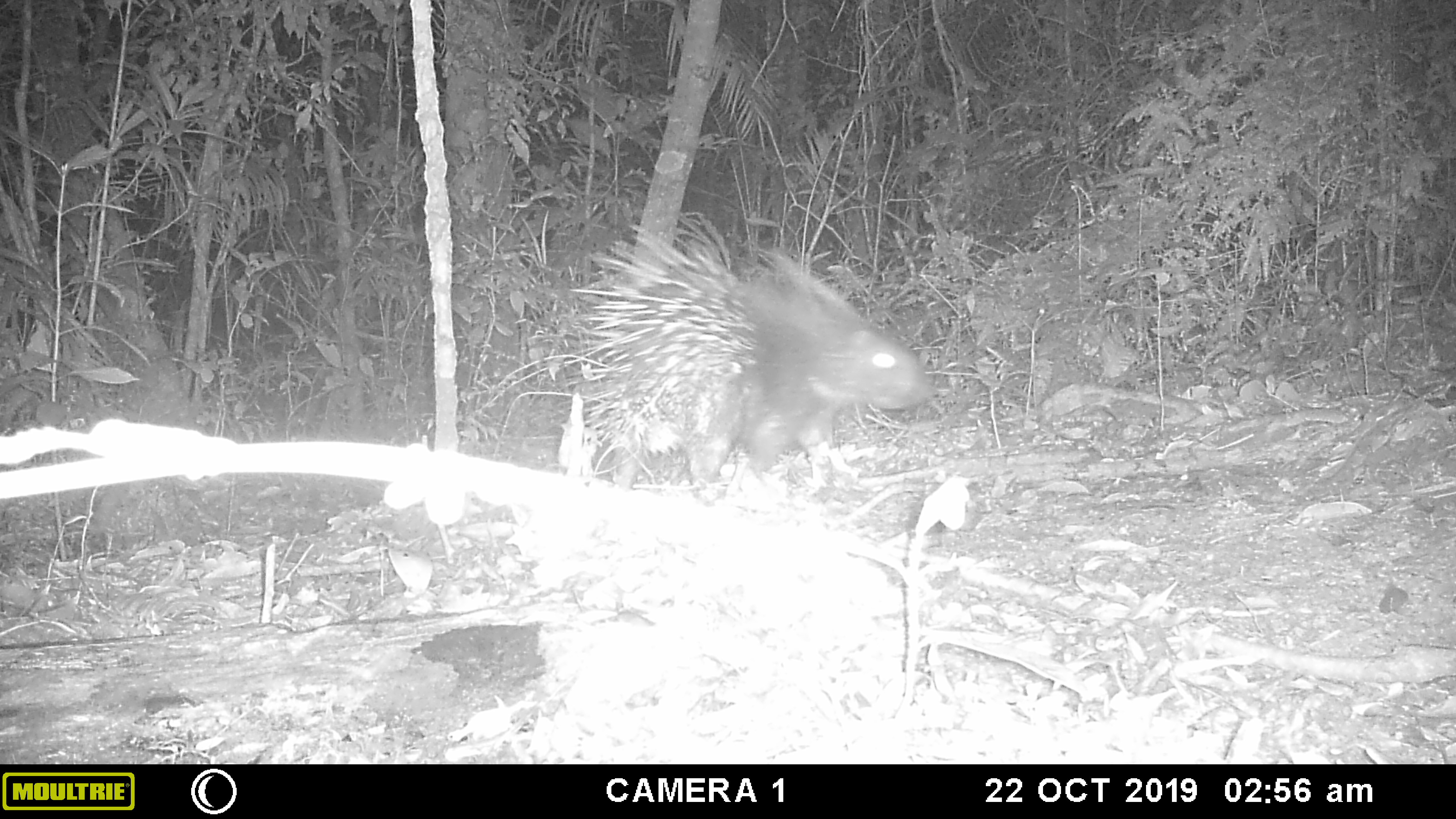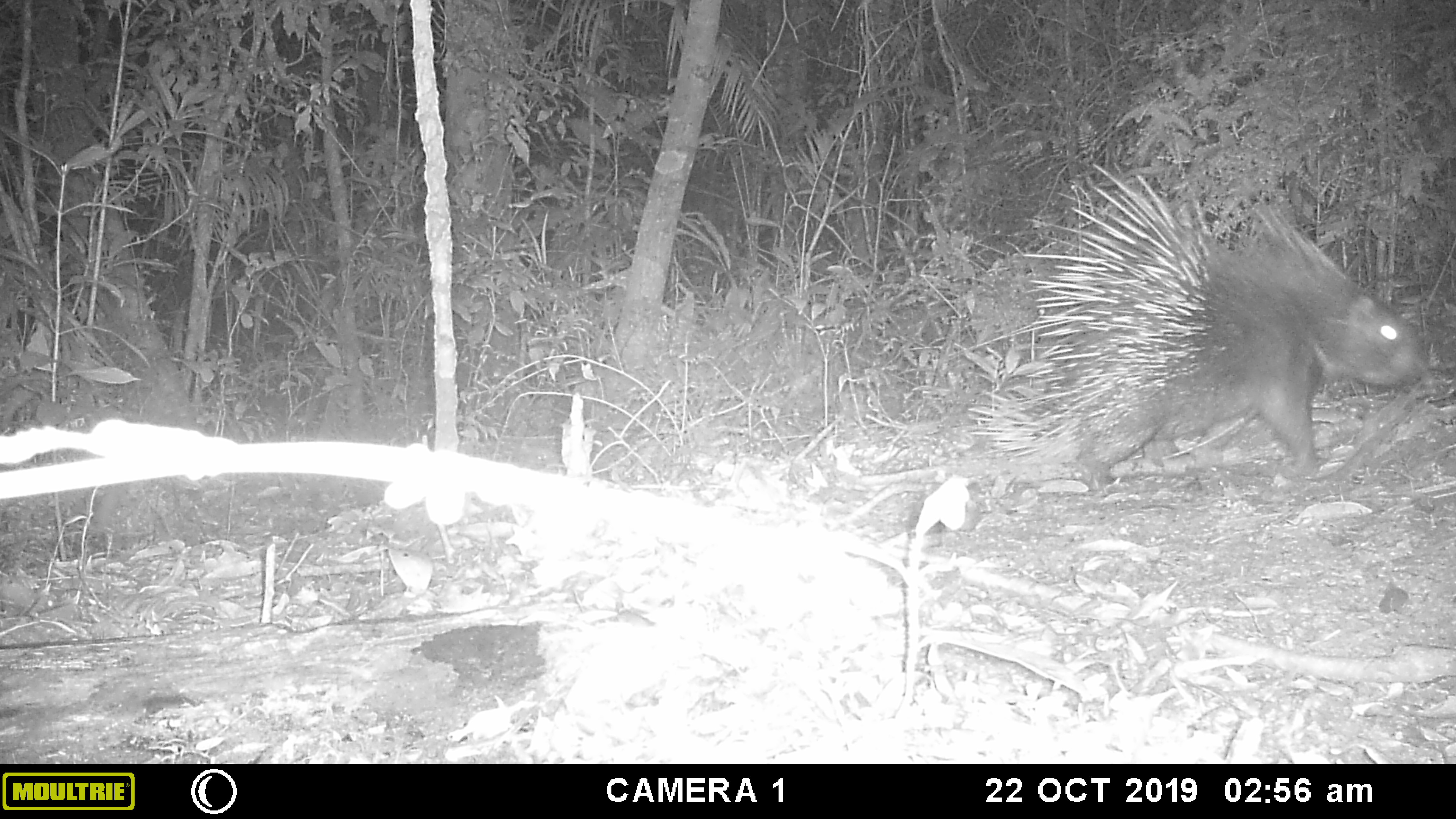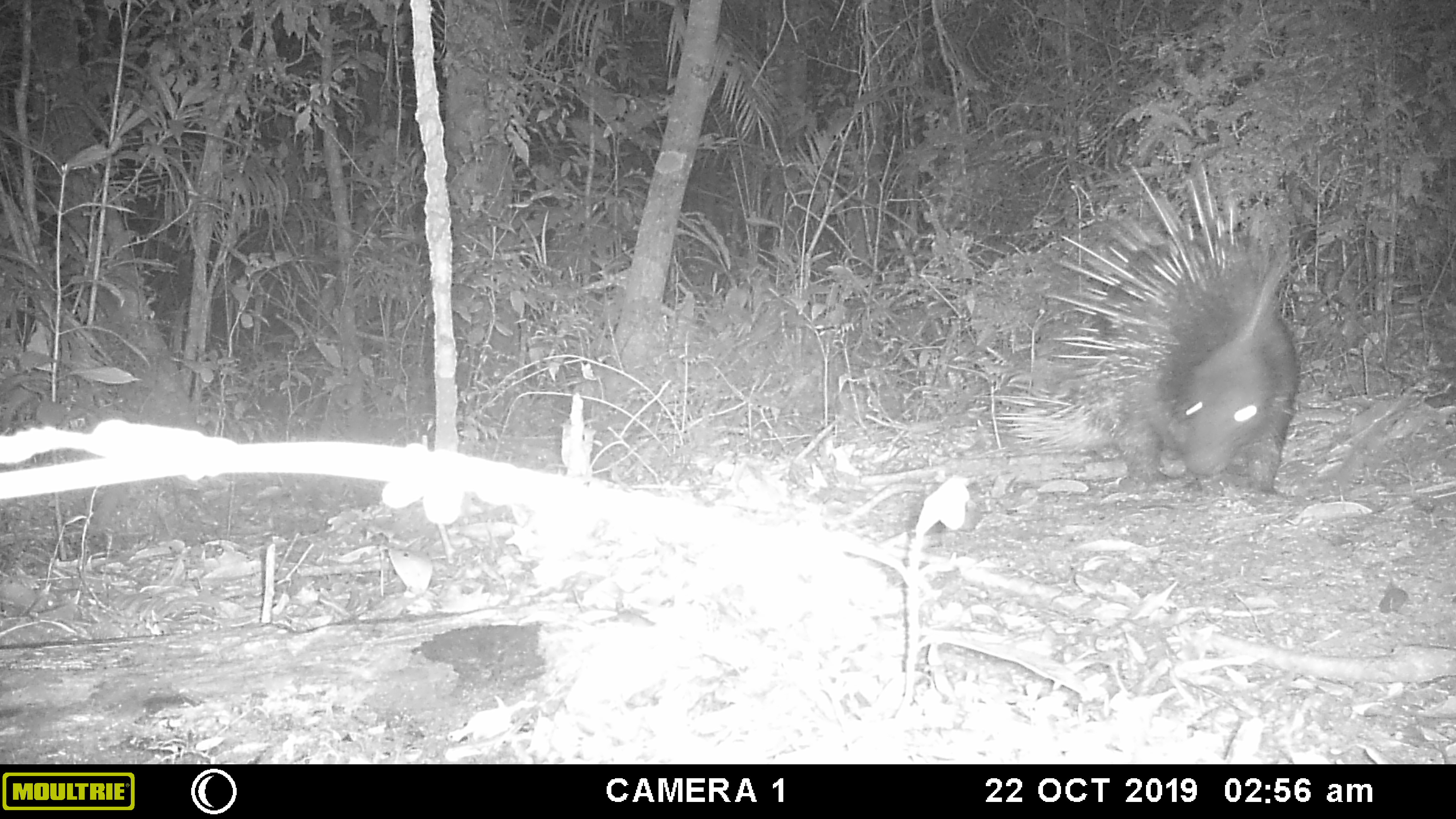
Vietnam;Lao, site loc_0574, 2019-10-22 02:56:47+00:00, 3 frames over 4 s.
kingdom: Animalia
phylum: Chordata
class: Mammalia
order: Rodentia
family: Hystricidae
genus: Hystrix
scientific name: Hystrix brachyura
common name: malayan porcupine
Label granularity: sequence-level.